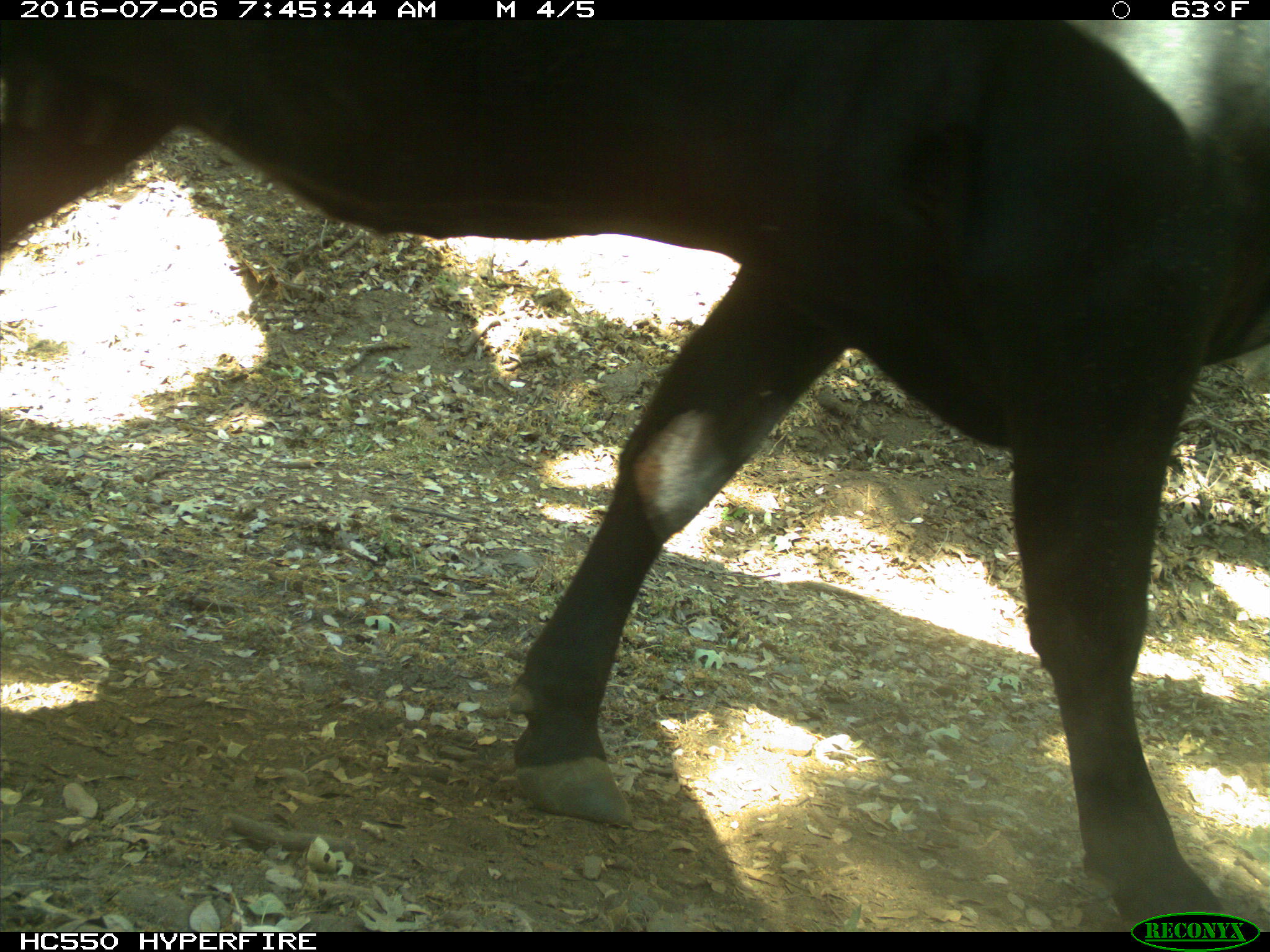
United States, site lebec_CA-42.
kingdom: Animalia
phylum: Chordata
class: Mammalia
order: Artiodactyla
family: Bovidae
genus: Bos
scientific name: Bos taurus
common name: domestic cow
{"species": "Bos taurus (domestic cow)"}